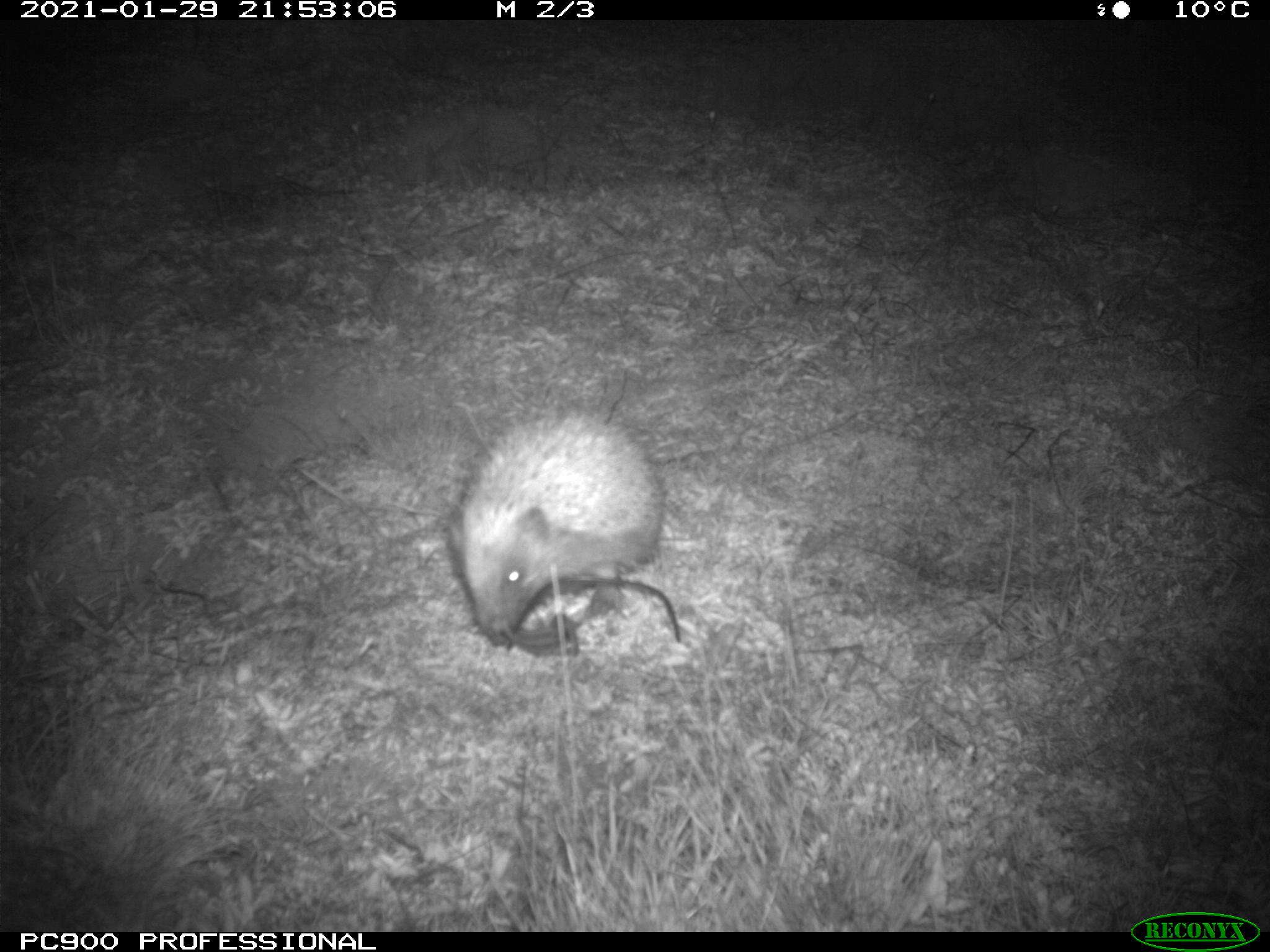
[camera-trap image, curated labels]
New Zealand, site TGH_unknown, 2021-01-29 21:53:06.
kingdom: Animalia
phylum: Chordata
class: Mammalia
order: Eulipotyphla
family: Erinaceidae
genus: Erinaceus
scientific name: Erinaceus europaeus europaeus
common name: european hedgehog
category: hedgehog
Hedgehog (european hedgehog) (Erinaceus europaeus europaeus).